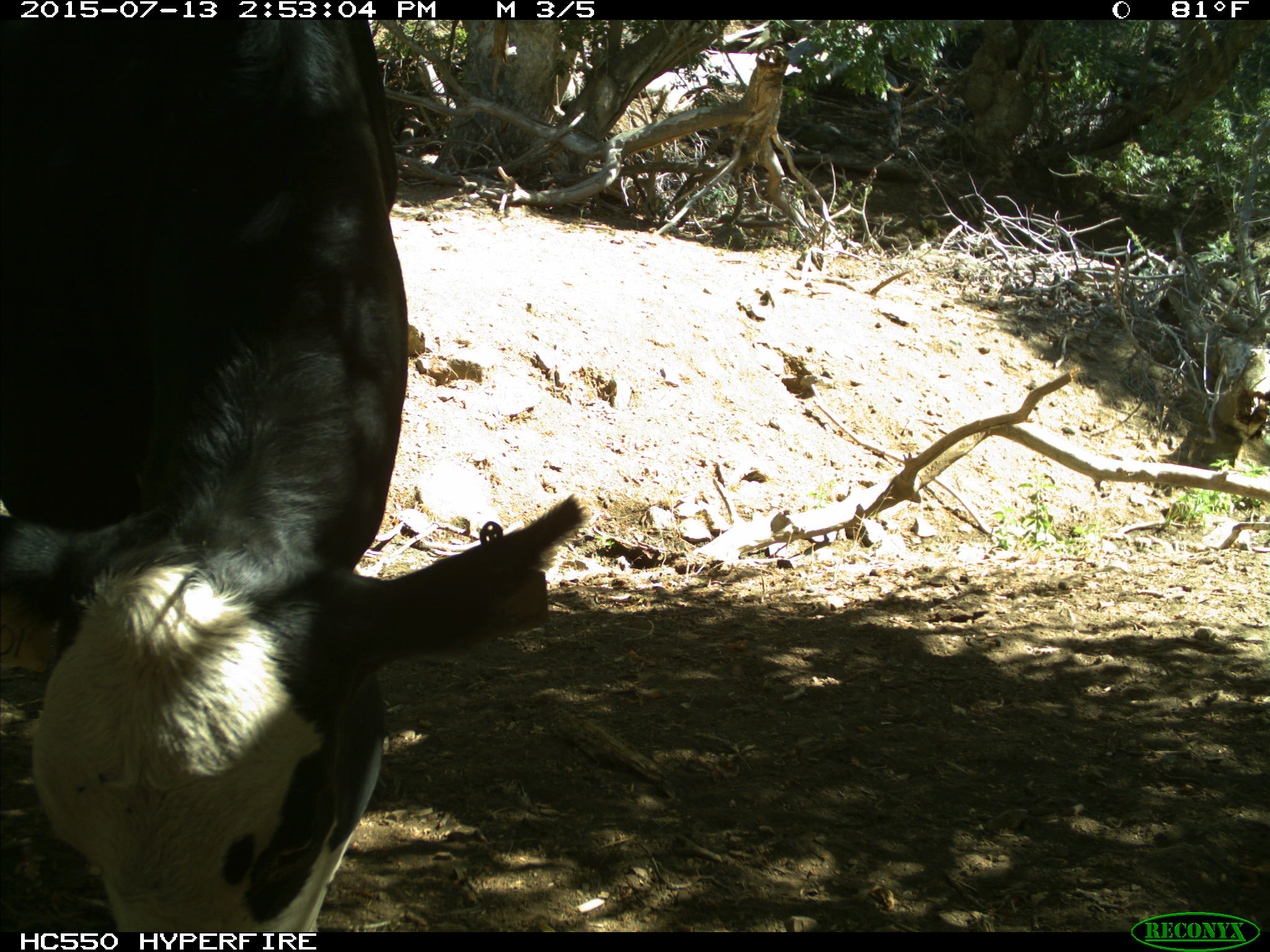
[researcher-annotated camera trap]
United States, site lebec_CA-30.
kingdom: Animalia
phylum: Chordata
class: Mammalia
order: Artiodactyla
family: Bovidae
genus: Bos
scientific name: Bos taurus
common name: domestic cow